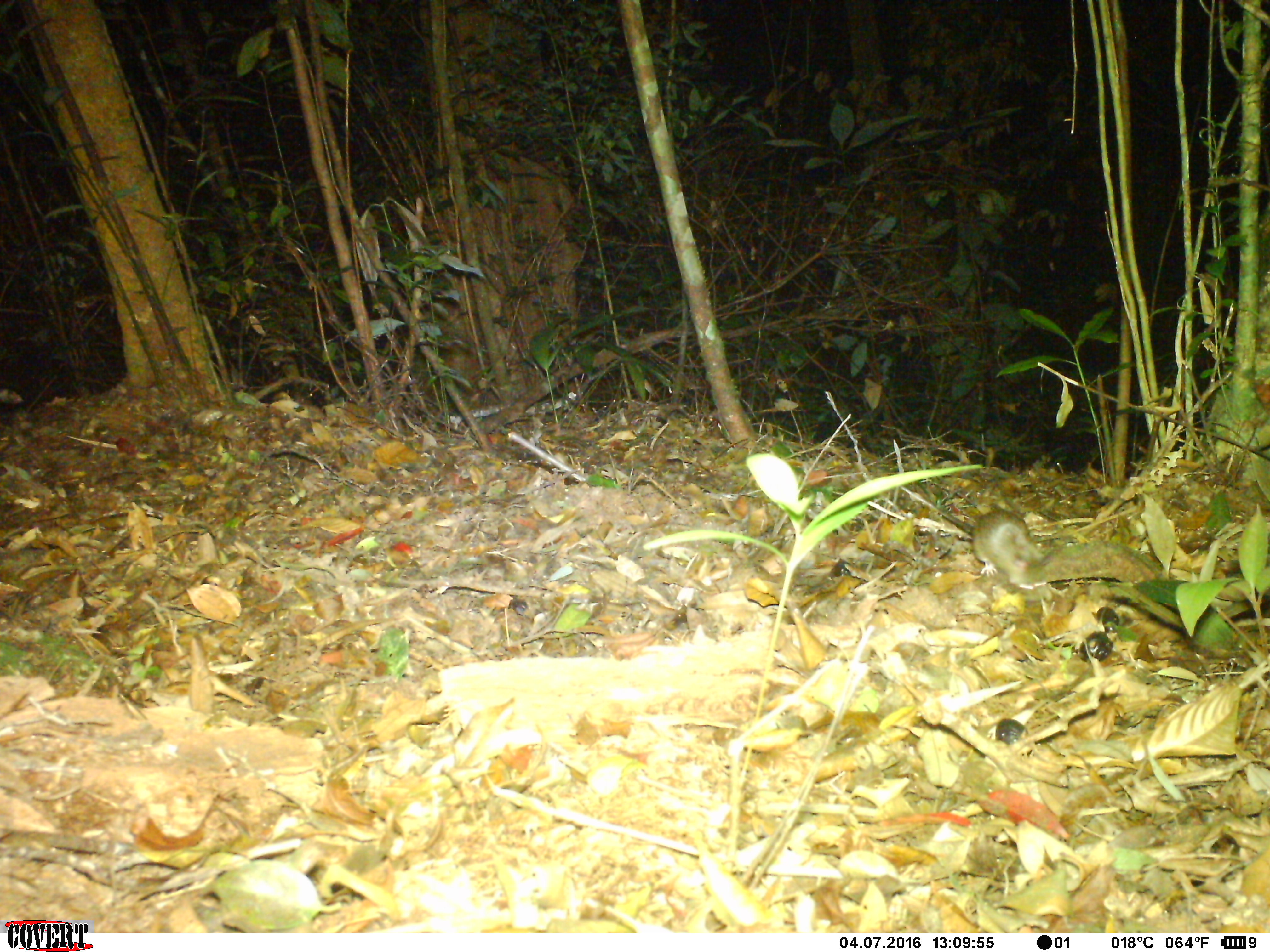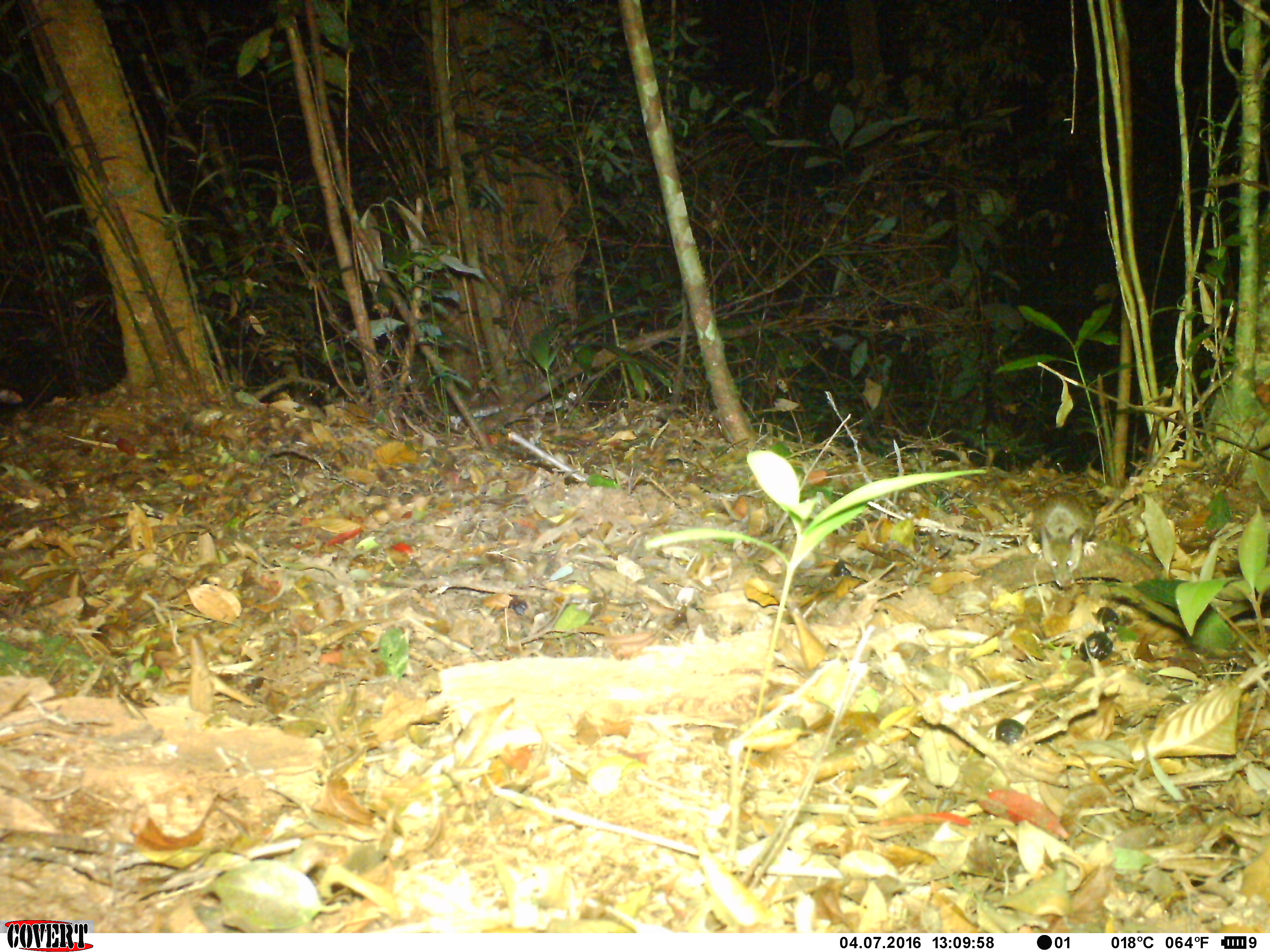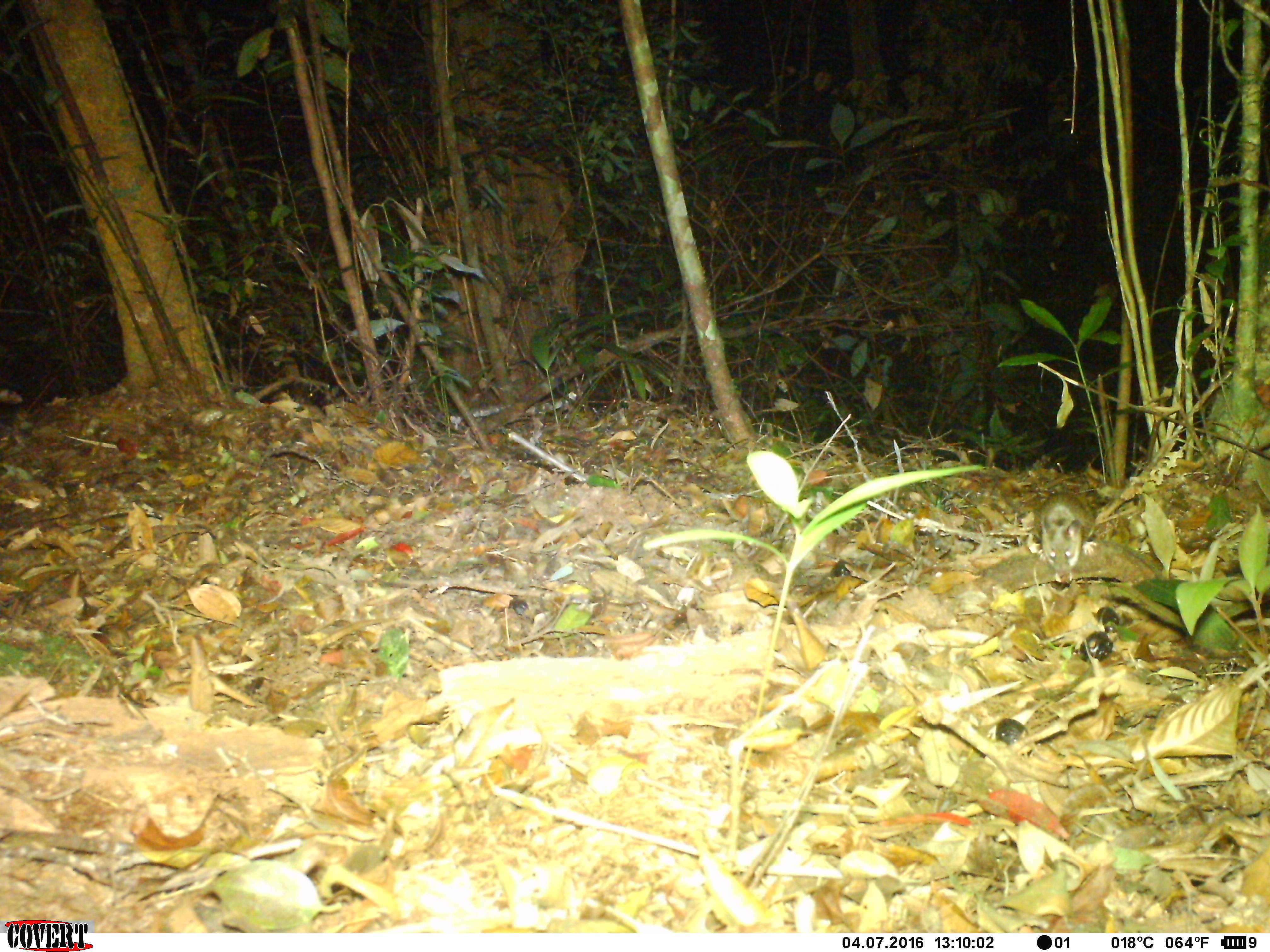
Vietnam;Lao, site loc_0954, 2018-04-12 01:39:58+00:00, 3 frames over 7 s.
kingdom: Animalia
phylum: Chordata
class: Mammalia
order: Rodentia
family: Muridae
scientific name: Muridae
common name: old-world mice and rats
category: unidentified murid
Unidentified murid (old-world mice and rats) (Muridae). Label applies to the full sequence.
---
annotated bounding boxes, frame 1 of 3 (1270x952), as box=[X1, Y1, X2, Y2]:
unidentified murid: box=[900, 486, 1046, 590]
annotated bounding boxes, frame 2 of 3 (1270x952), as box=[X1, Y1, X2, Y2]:
unidentified murid: box=[992, 475, 1097, 588]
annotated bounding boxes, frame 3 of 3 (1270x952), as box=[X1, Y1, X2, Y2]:
unidentified murid: box=[1030, 490, 1098, 583]